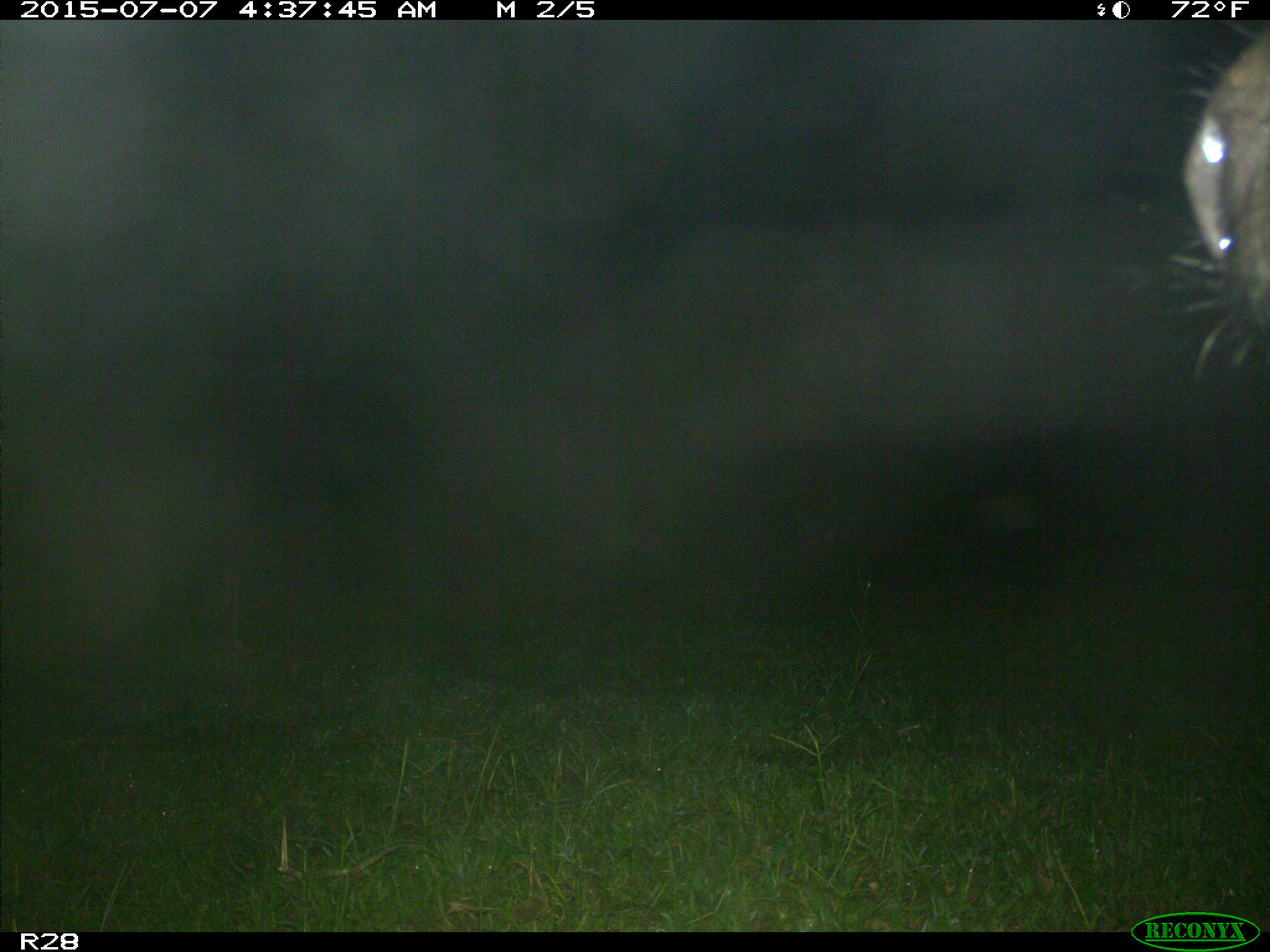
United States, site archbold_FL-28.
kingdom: Animalia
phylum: Chordata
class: Mammalia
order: Artiodactyla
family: Bovidae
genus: Bos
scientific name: Bos taurus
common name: domestic cow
Bos taurus (domestic cow).